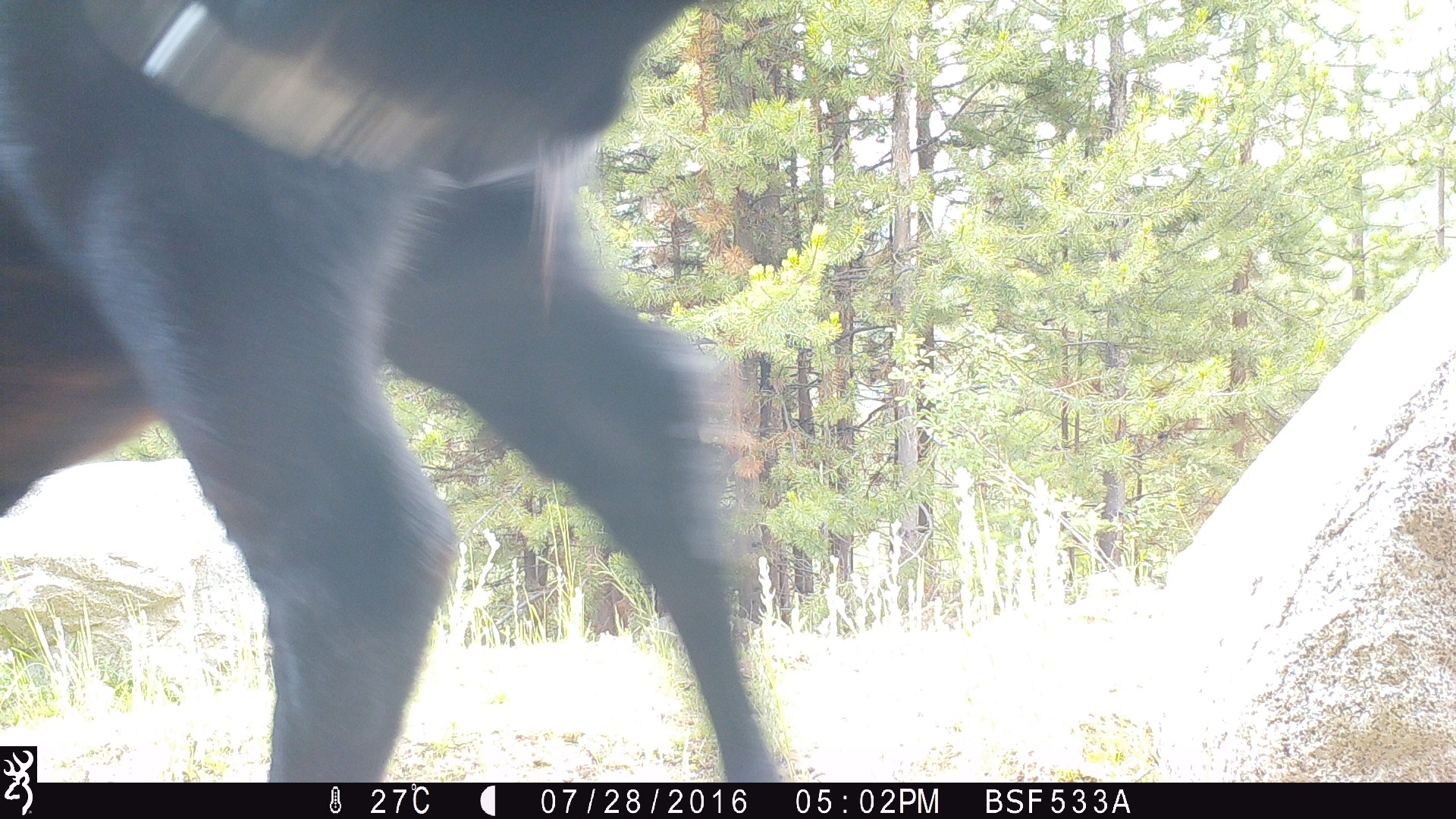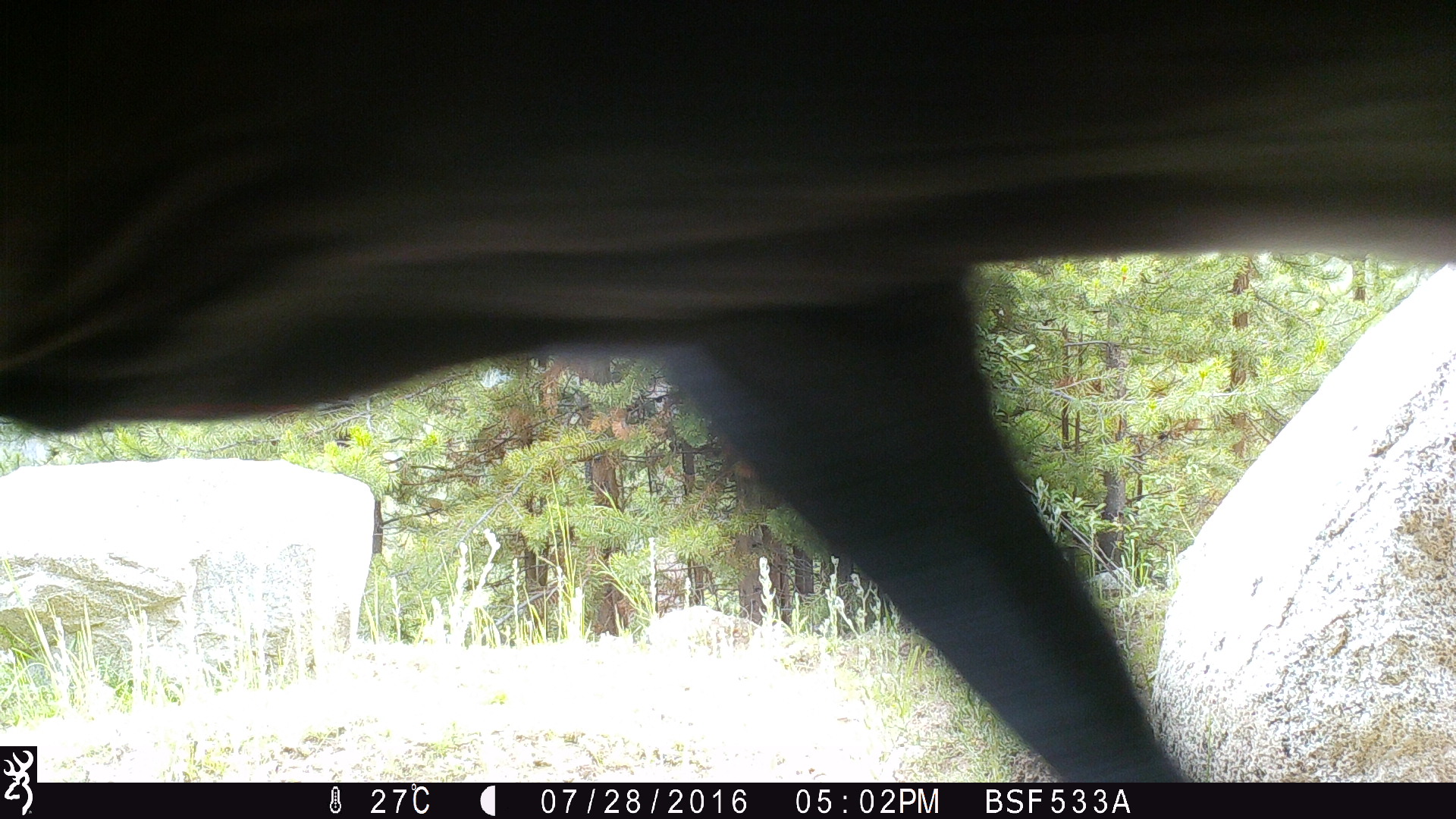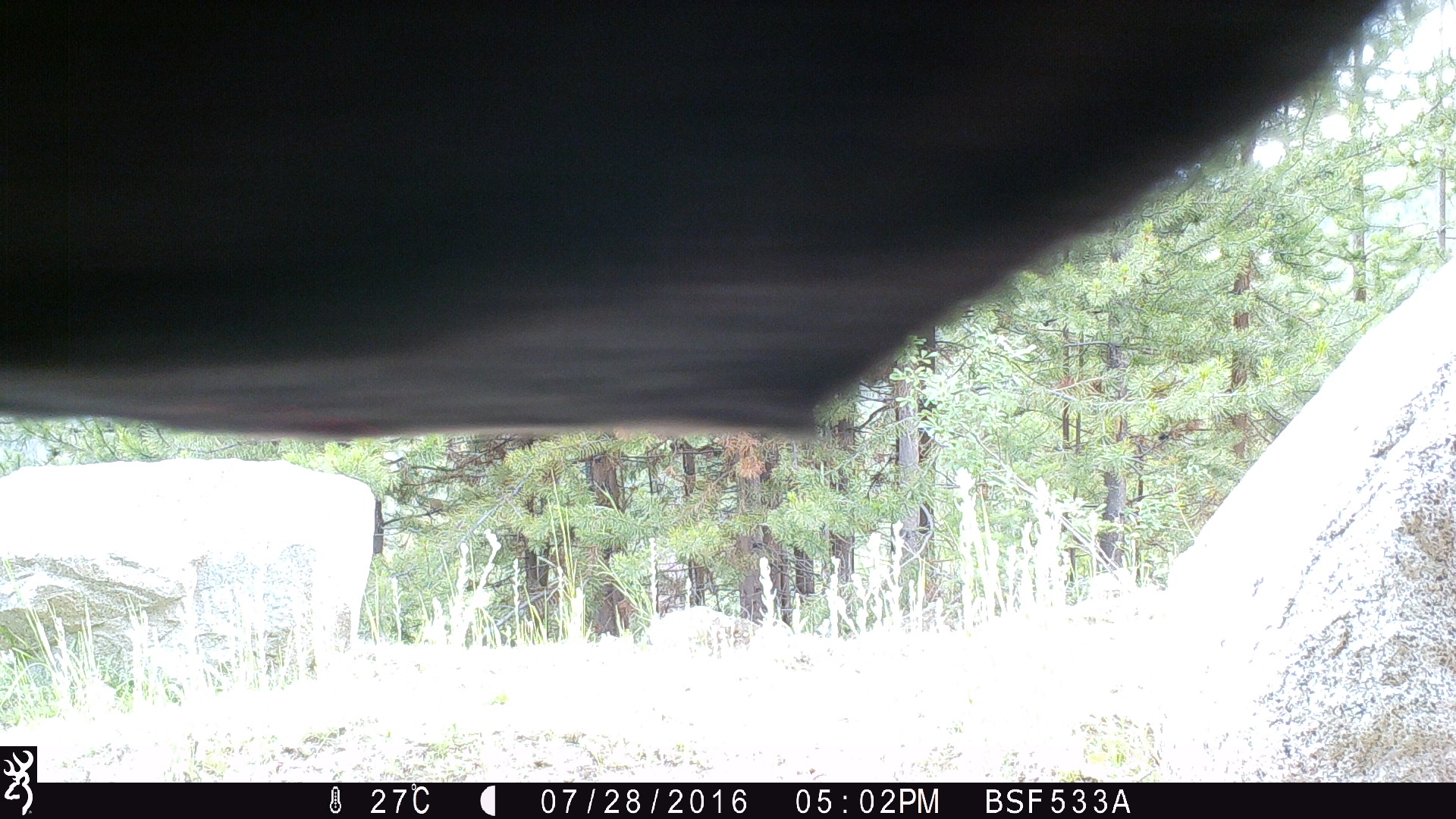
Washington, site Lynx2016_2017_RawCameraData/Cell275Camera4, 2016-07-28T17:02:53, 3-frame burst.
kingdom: Animalia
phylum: Chordata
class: Mammalia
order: Artiodactyla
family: Bovidae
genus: Bos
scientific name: Bos taurus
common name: domestic cattle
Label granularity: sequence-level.